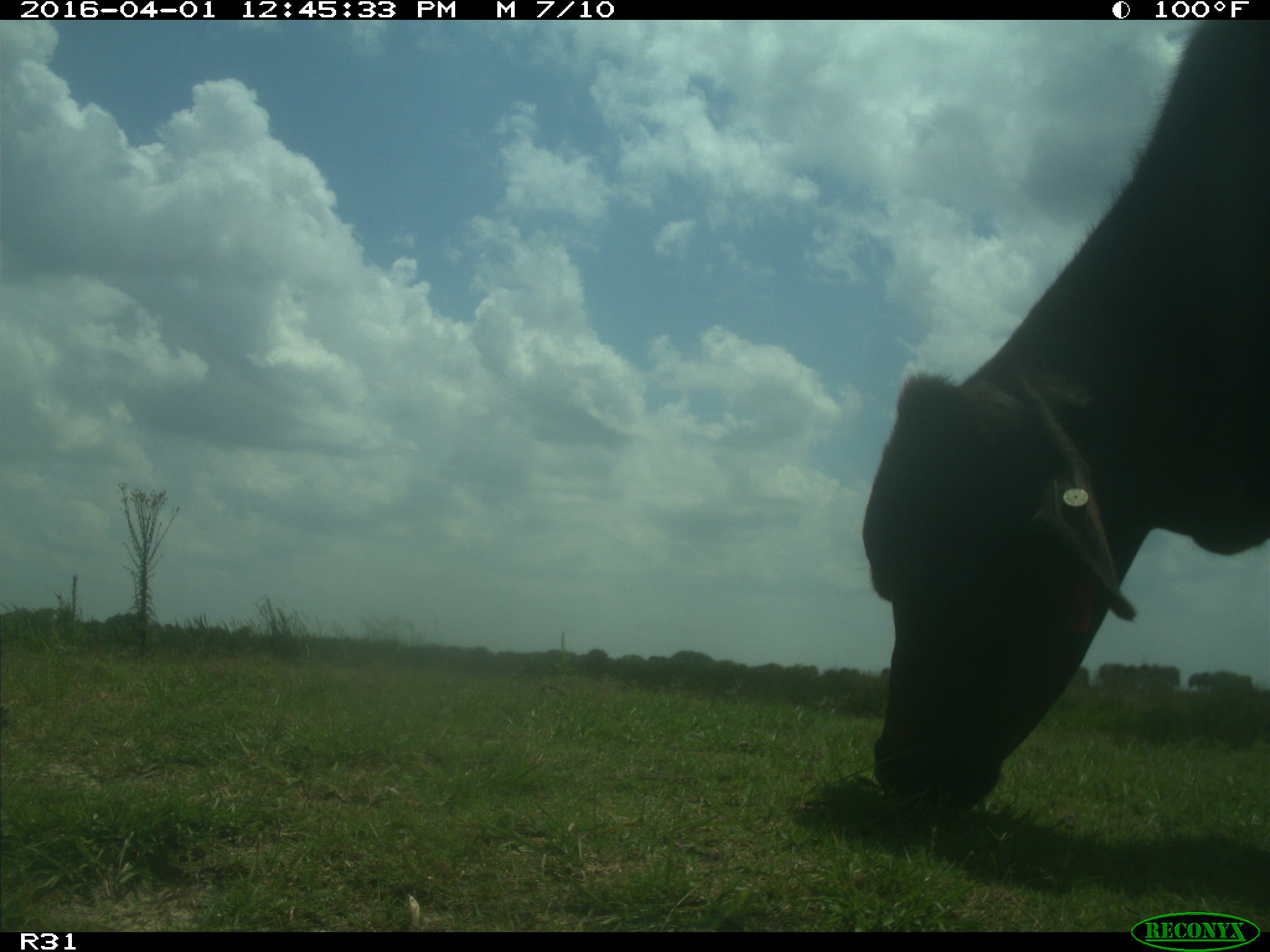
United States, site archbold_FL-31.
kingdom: Animalia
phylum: Chordata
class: Mammalia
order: Artiodactyla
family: Bovidae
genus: Bos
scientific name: Bos taurus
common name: domestic cow